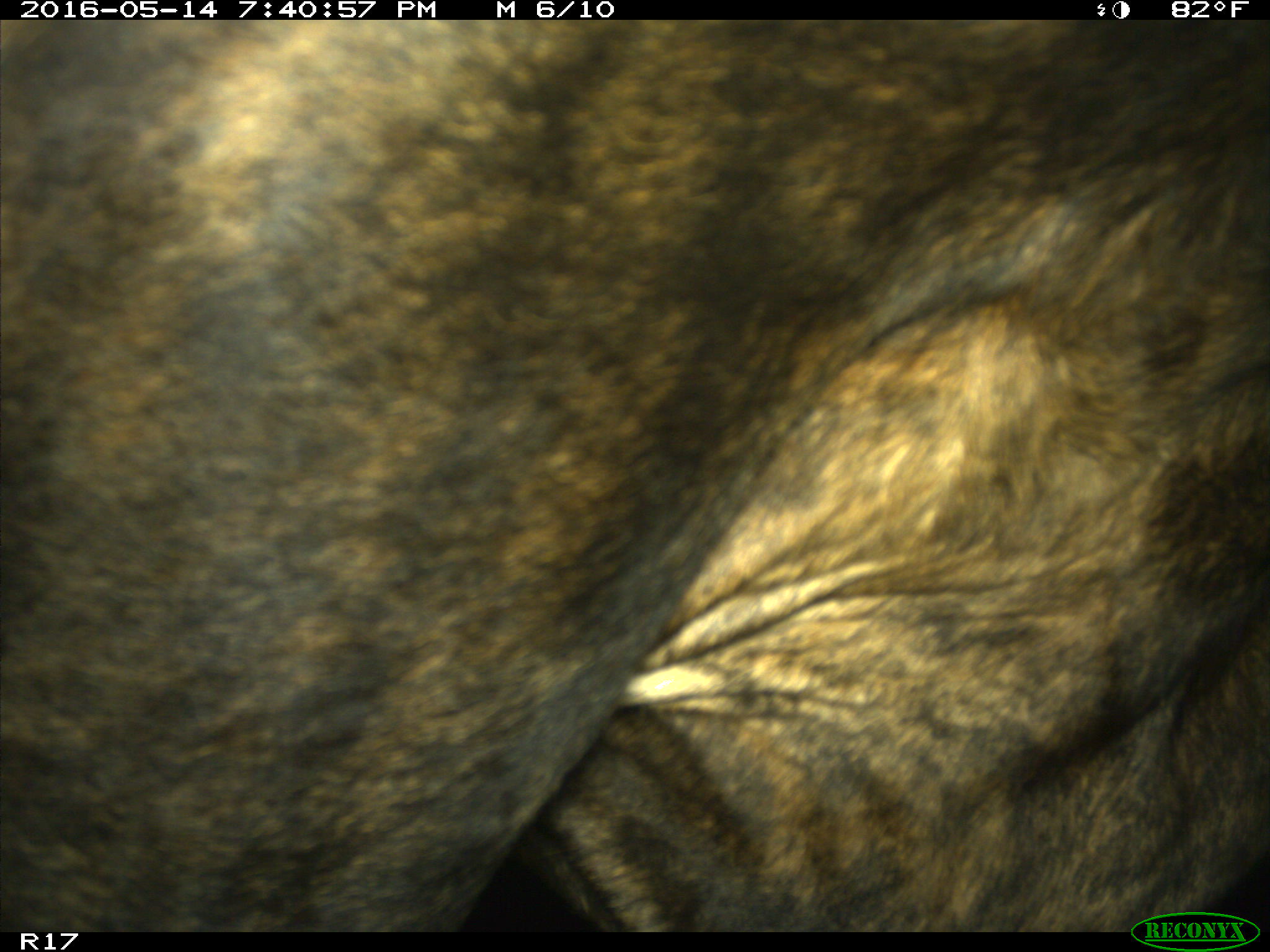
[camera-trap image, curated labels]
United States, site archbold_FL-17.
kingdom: Animalia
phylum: Chordata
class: Mammalia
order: Artiodactyla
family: Bovidae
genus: Bos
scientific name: Bos taurus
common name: domestic cow